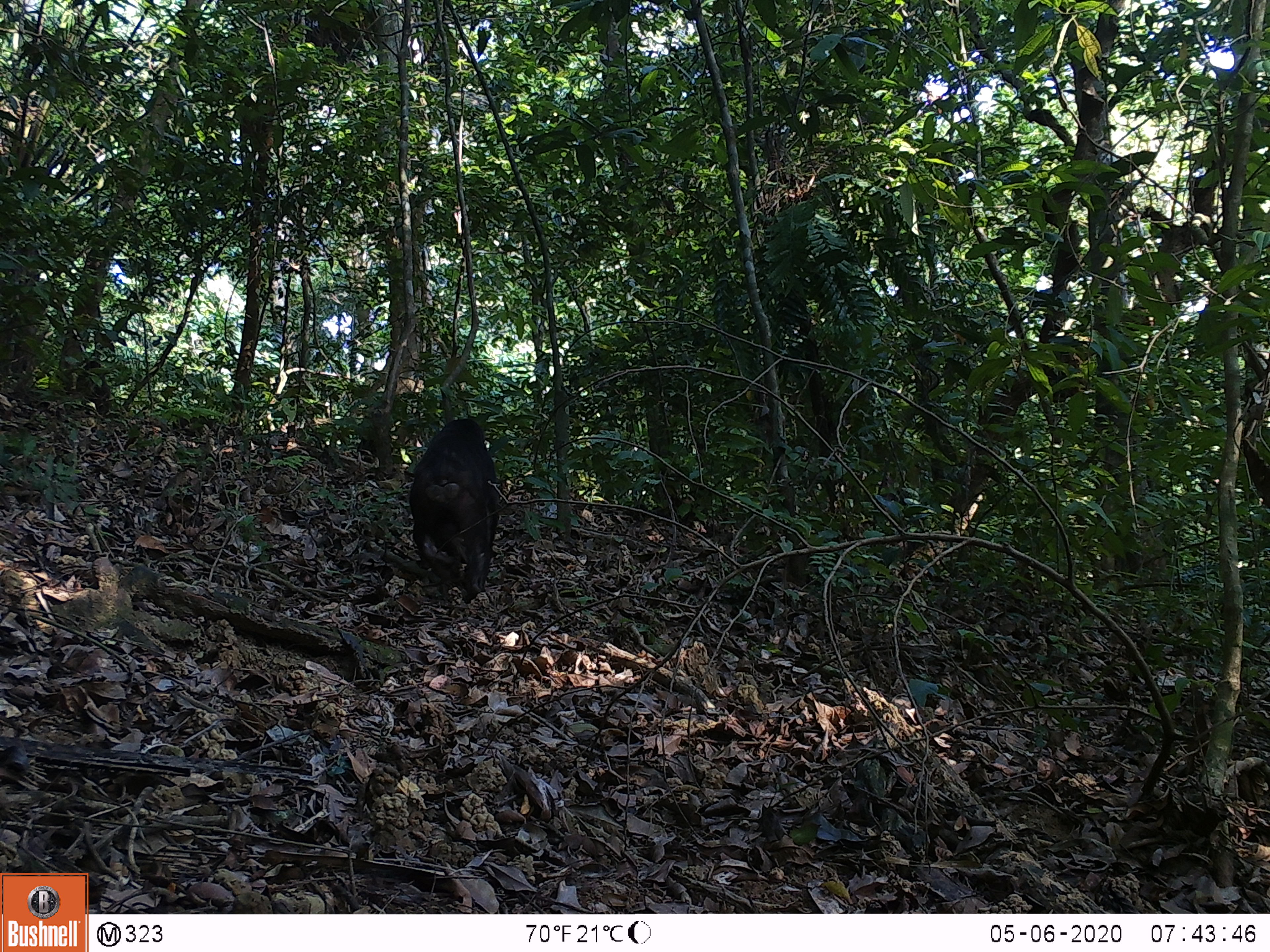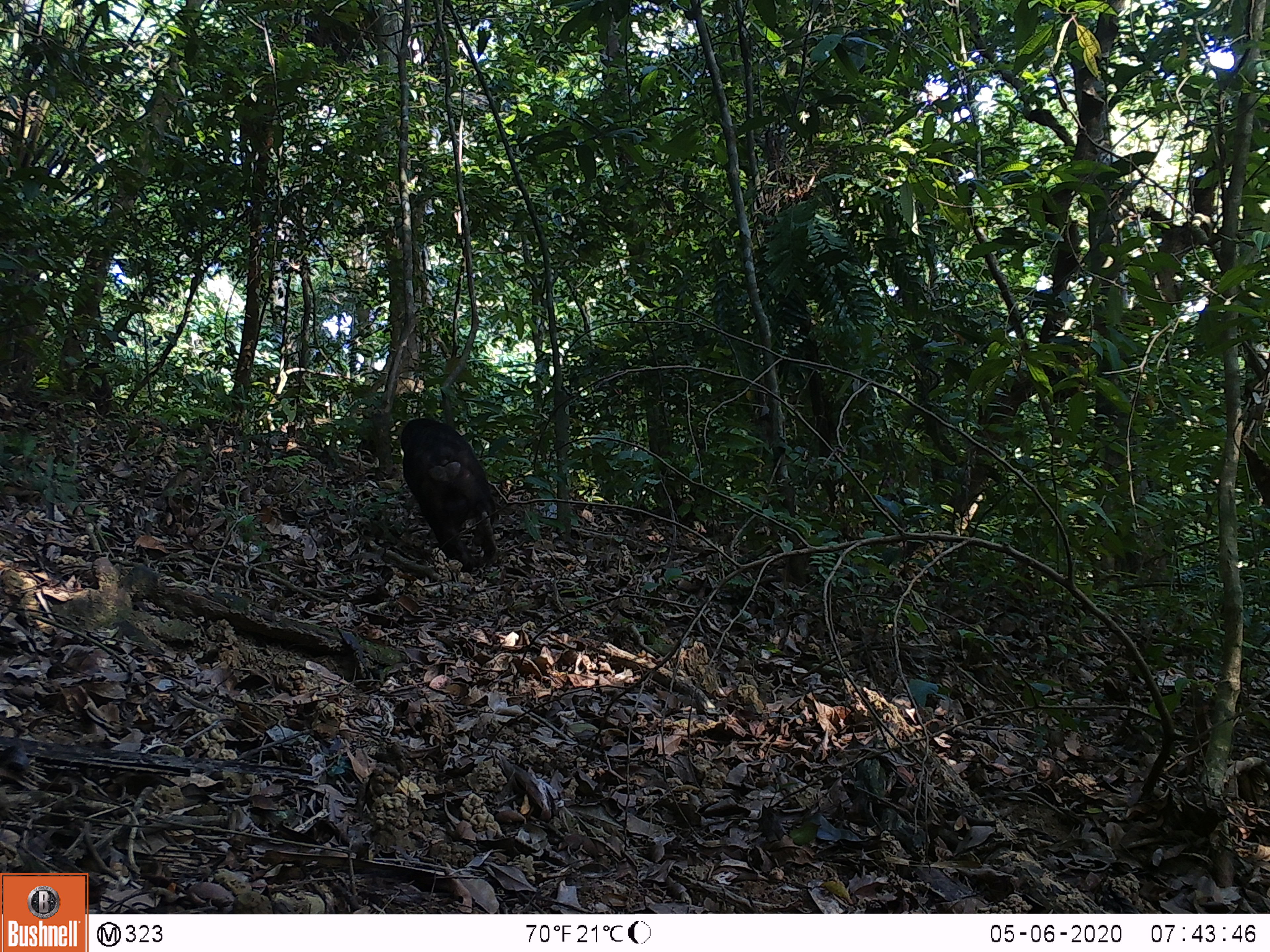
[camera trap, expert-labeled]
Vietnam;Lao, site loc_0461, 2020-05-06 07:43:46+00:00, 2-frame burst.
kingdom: Animalia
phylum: Chordata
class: Mammalia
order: Primates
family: Cercopithecidae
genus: Macaca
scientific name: Macaca arctoides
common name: stump-tailed macaque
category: stump tailed macaque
Stump tailed macaque (stump-tailed macaque) (Macaca arctoides). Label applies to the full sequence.